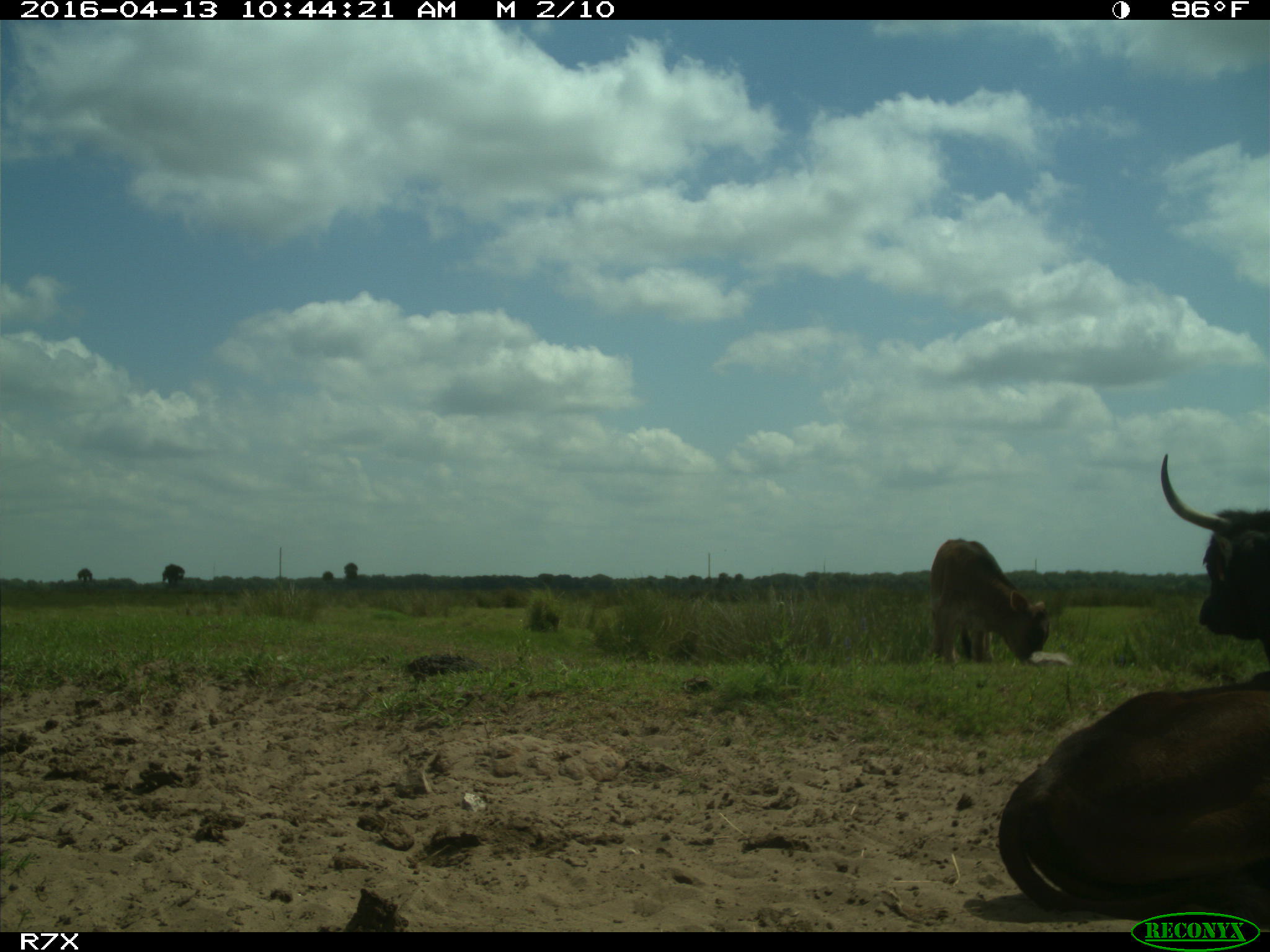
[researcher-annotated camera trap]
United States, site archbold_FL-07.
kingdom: Animalia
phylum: Chordata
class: Mammalia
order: Artiodactyla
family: Bovidae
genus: Bos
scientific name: Bos taurus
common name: domestic cow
Bos taurus (domestic cow).